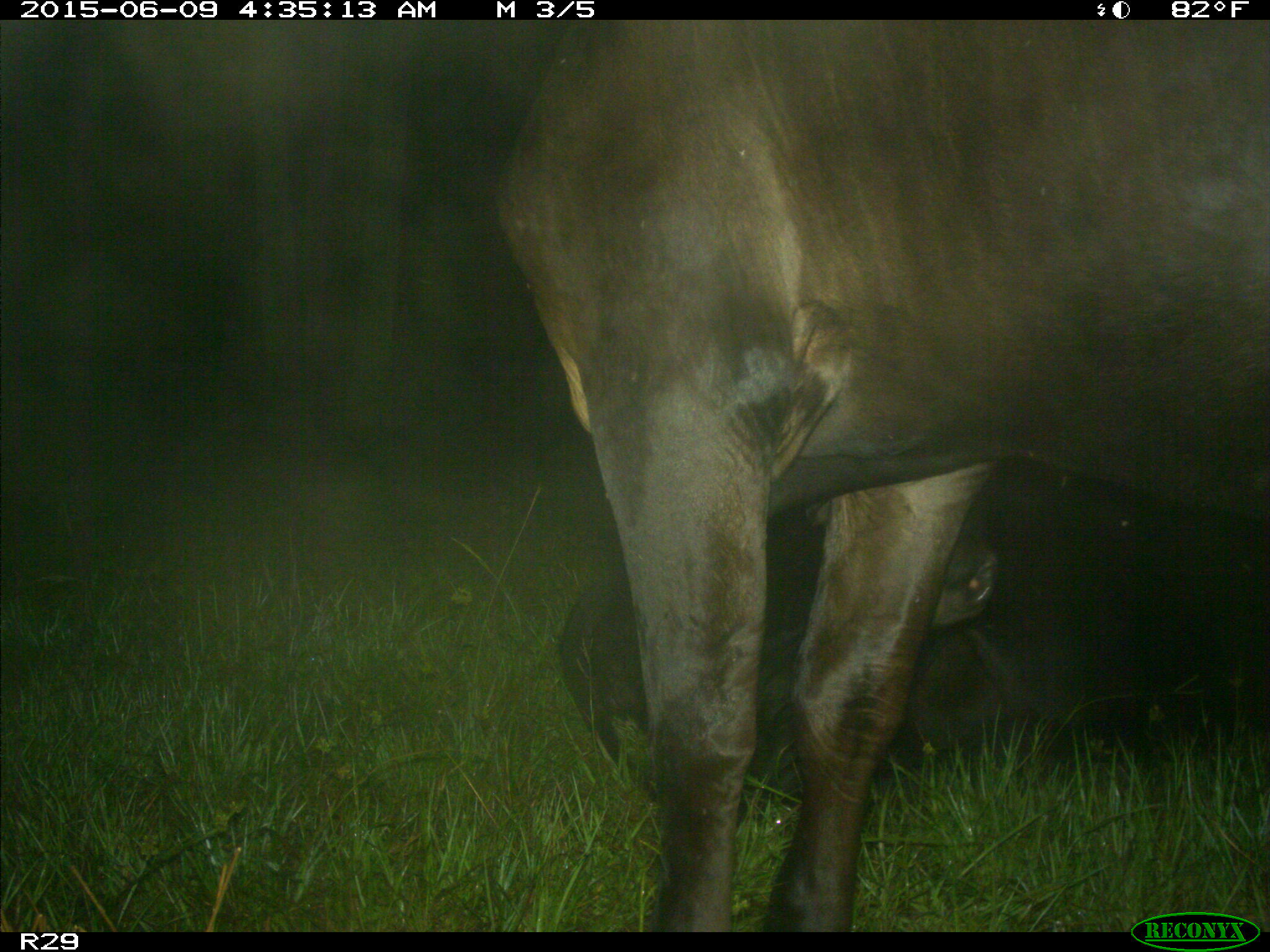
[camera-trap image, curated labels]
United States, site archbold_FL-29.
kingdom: Animalia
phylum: Chordata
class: Mammalia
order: Artiodactyla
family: Bovidae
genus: Bos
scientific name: Bos taurus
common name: domestic cow